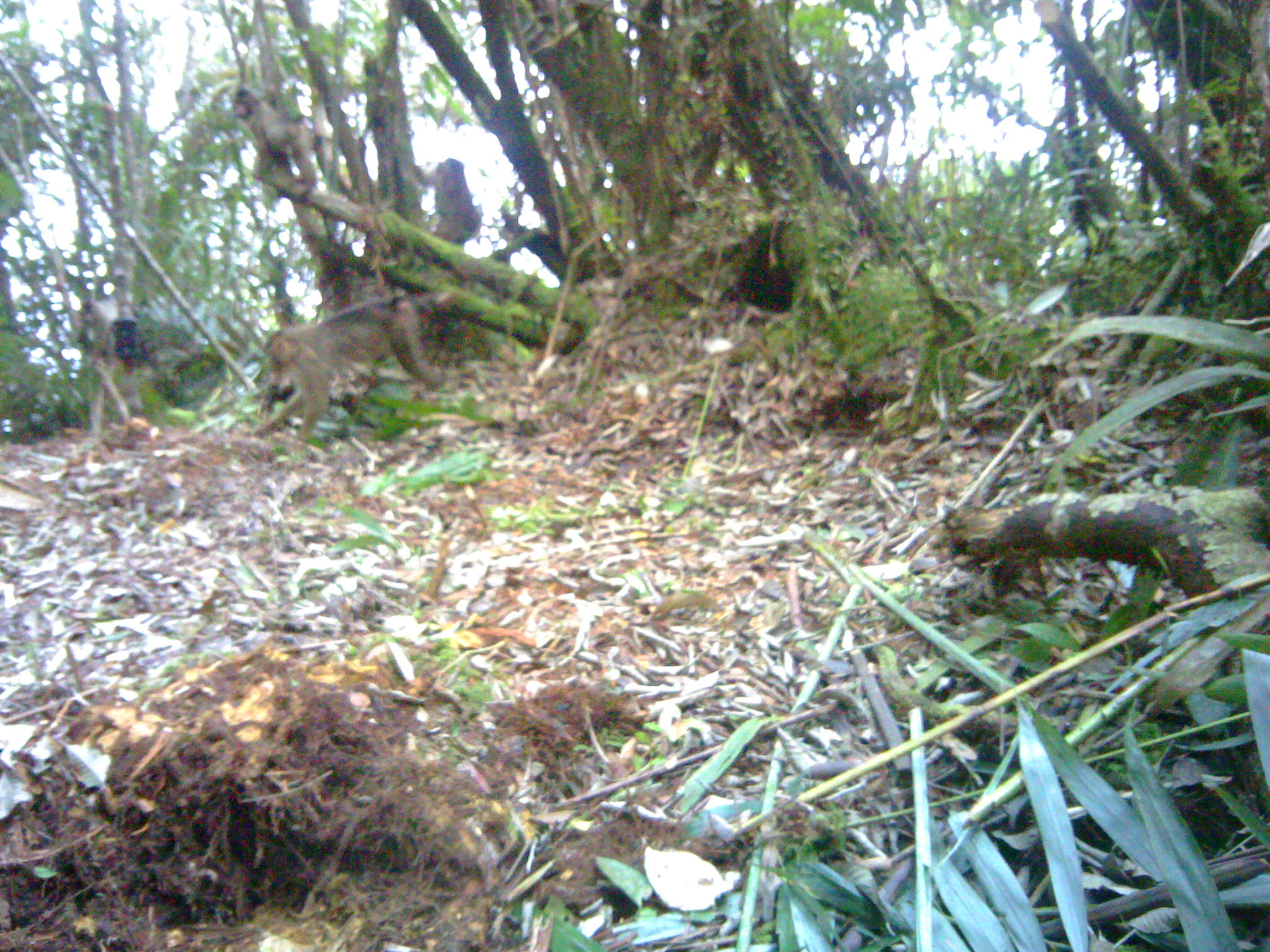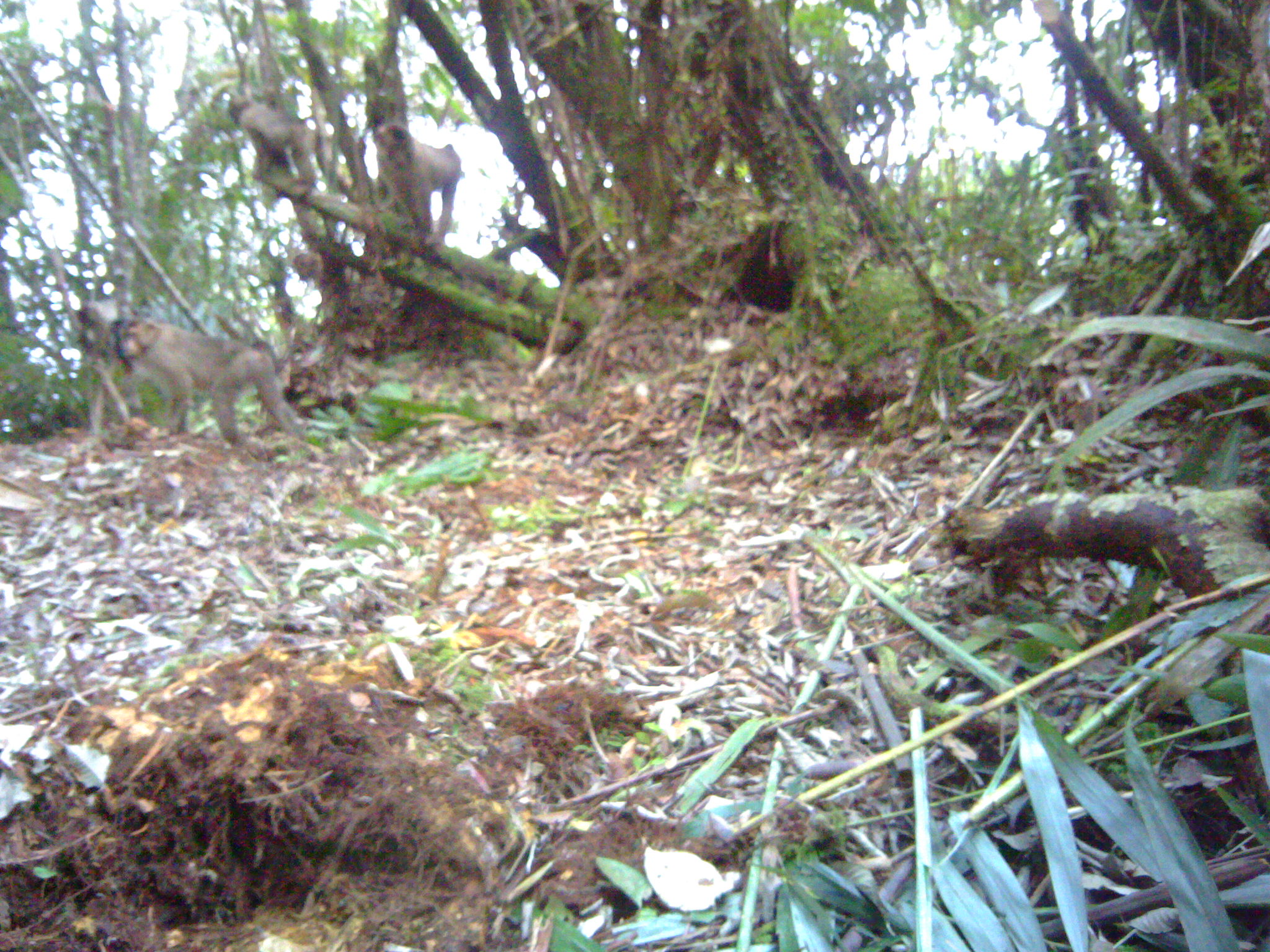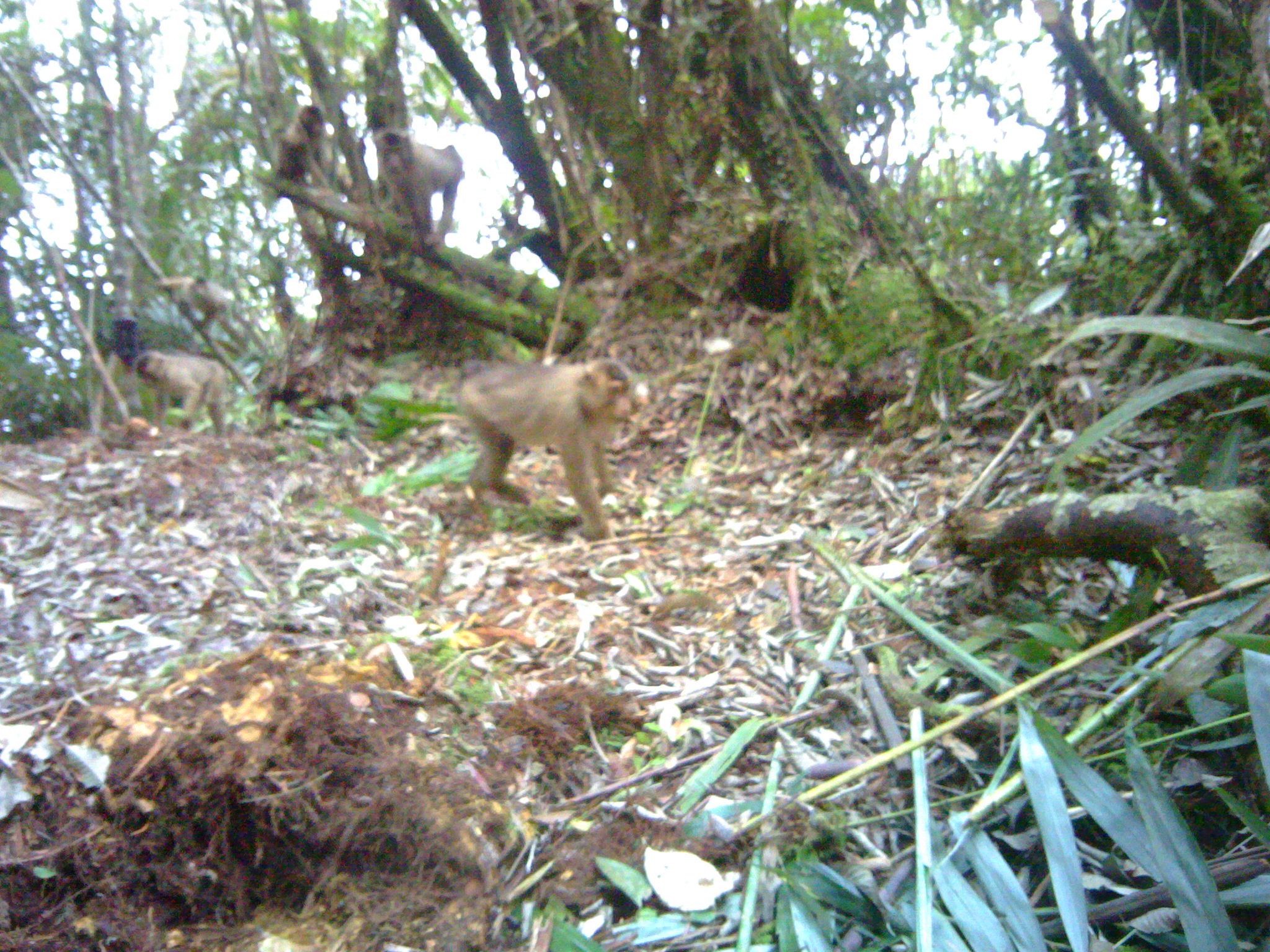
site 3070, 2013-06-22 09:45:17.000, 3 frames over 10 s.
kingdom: Animalia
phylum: Chordata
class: Mammalia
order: Primates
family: Cercopithecidae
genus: Macaca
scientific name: Macaca nemestrina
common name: southern pig-tailed macaque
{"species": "Macaca nemestrina (southern pig-tailed macaque)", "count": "4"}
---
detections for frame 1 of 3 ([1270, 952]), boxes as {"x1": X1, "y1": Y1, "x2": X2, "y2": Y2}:
macaca nemestrina: {"x1": 250, "y1": 291, "x2": 453, "y2": 440}; {"x1": 230, "y1": 86, "x2": 322, "y2": 188}; {"x1": 411, "y1": 158, "x2": 482, "y2": 245}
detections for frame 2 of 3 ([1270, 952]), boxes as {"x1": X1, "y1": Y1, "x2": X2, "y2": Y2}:
macaca nemestrina: {"x1": 109, "y1": 316, "x2": 304, "y2": 466}; {"x1": 367, "y1": 124, "x2": 461, "y2": 245}; {"x1": 221, "y1": 91, "x2": 323, "y2": 188}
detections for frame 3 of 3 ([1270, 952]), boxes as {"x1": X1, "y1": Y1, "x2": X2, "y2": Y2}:
macaca nemestrina: {"x1": 455, "y1": 357, "x2": 649, "y2": 549}; {"x1": 370, "y1": 129, "x2": 464, "y2": 247}; {"x1": 133, "y1": 349, "x2": 232, "y2": 437}; {"x1": 157, "y1": 275, "x2": 244, "y2": 340}; {"x1": 275, "y1": 105, "x2": 334, "y2": 199}